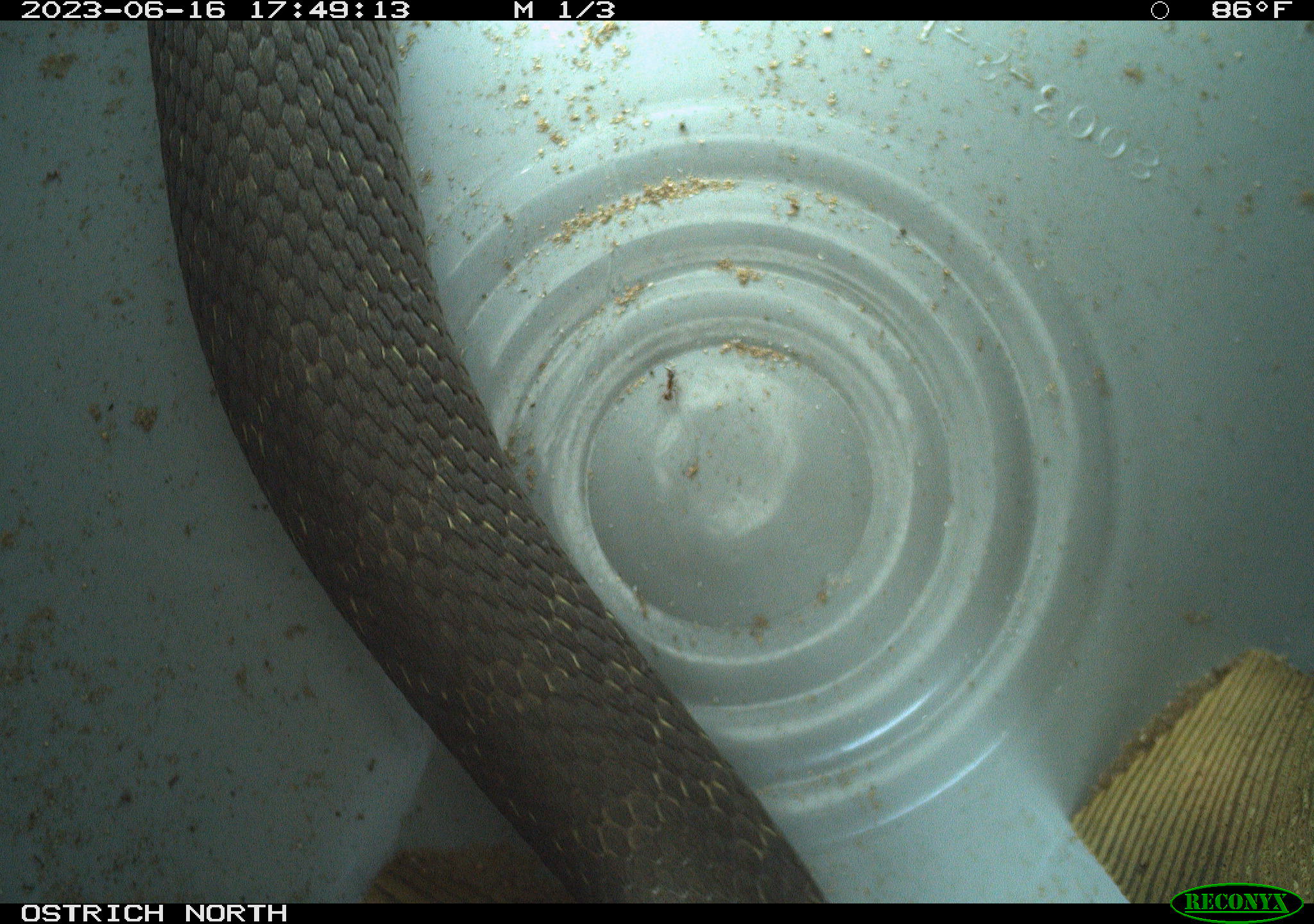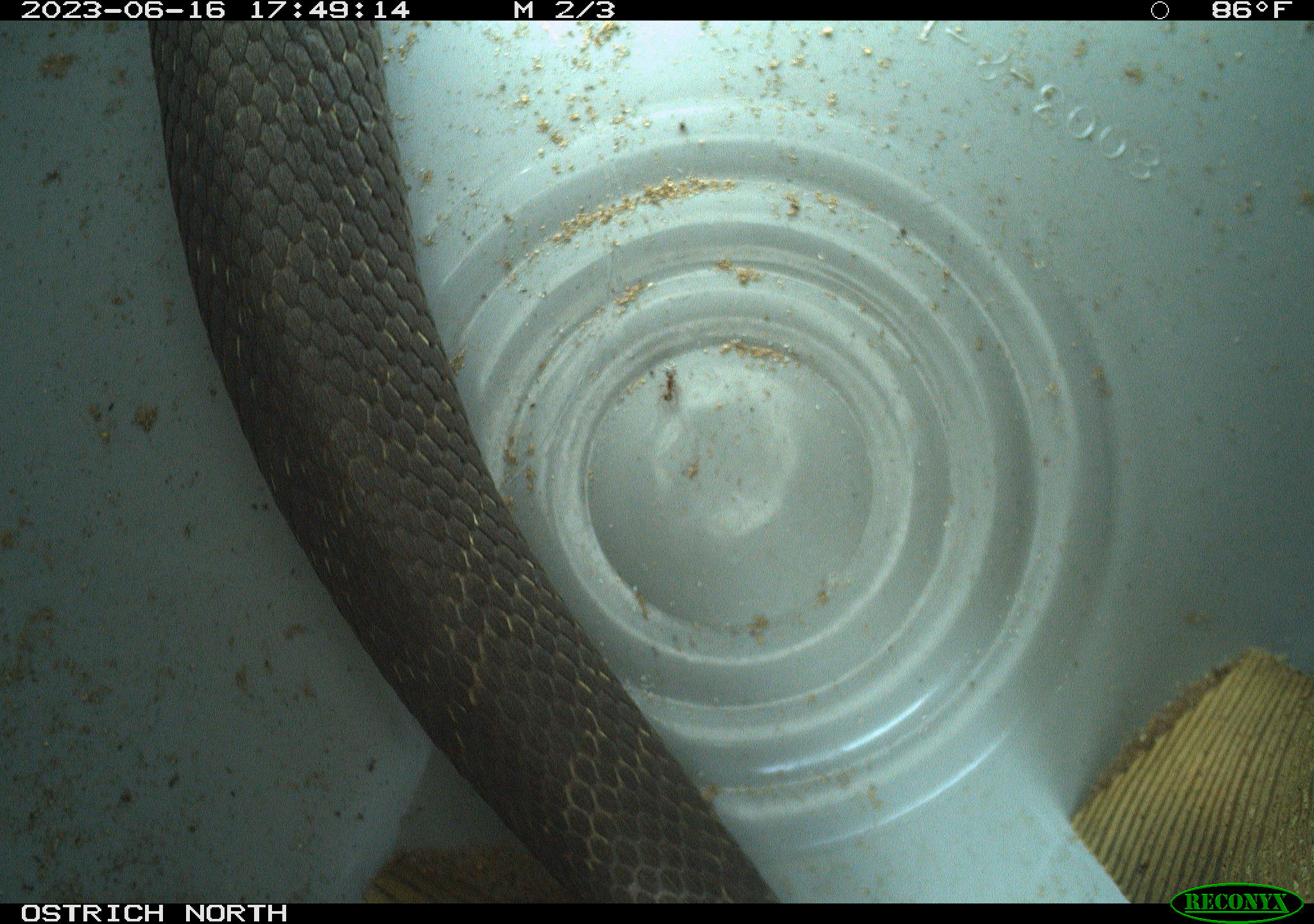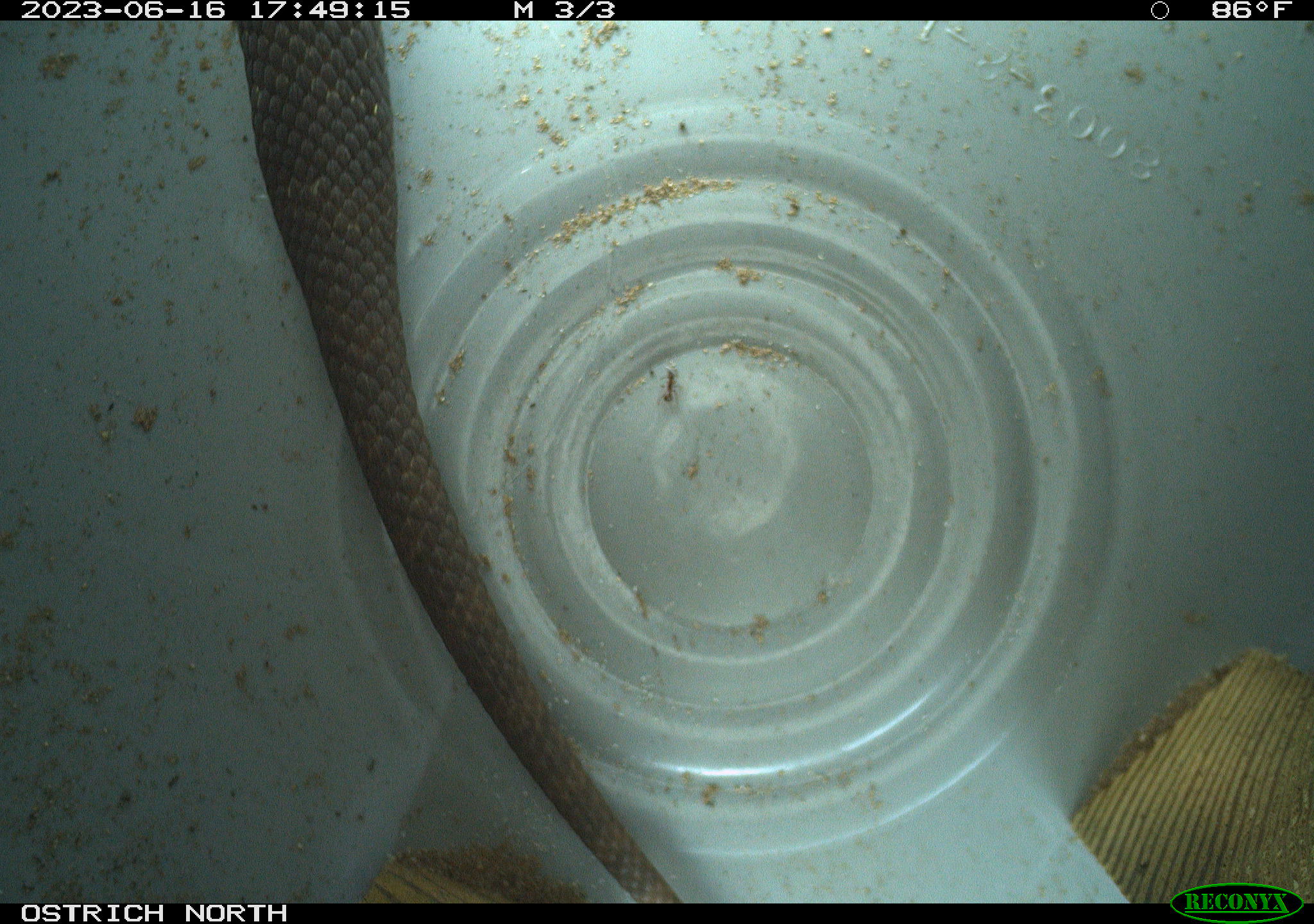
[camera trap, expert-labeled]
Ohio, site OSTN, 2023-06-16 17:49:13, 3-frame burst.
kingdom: Animalia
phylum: Chordata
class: Reptilia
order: Squamata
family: Colubridae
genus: Heterodon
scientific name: Heterodon platirhinos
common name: eastern hog-nosed snake